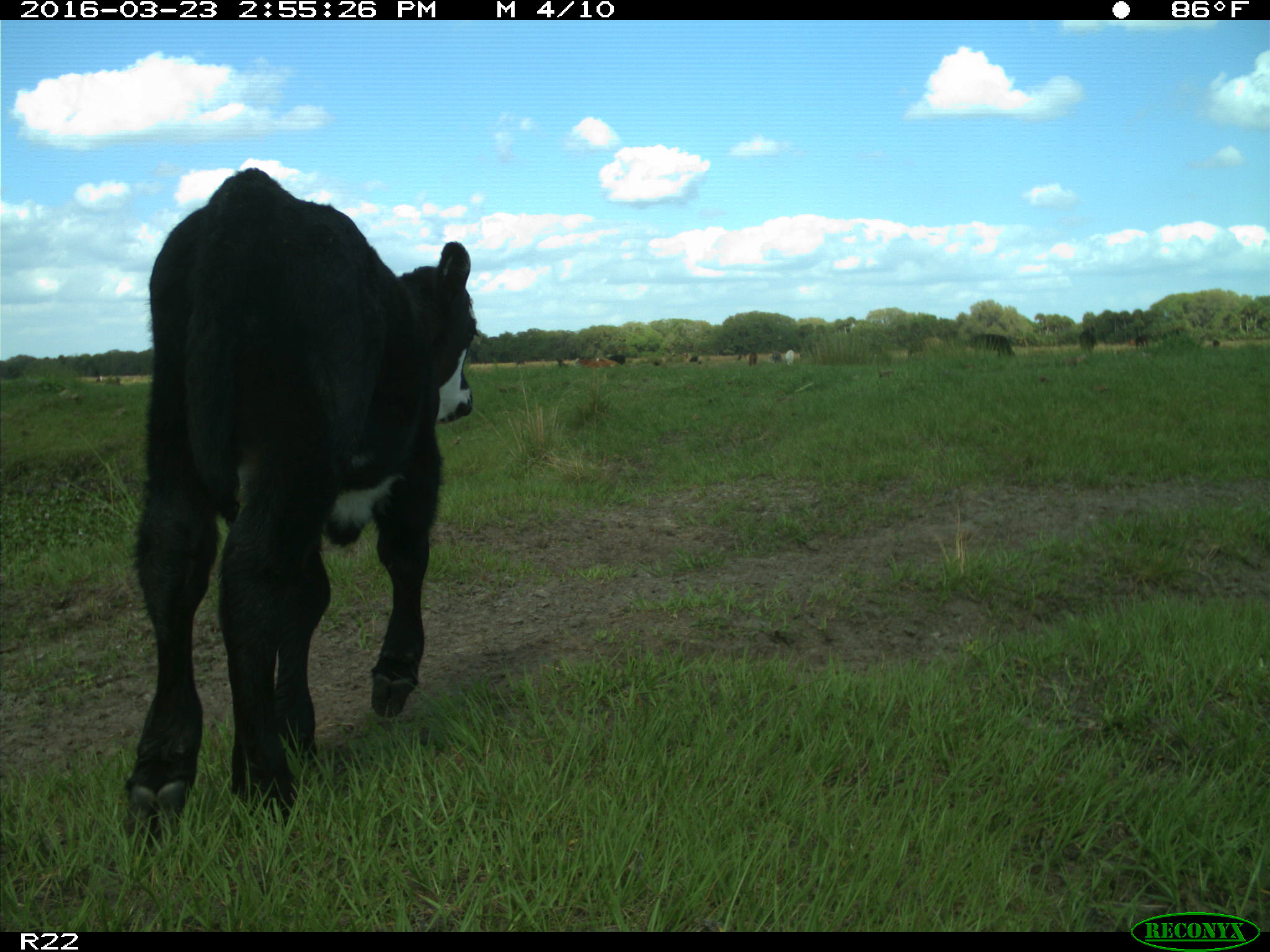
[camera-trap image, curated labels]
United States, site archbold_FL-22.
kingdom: Animalia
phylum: Chordata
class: Mammalia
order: Artiodactyla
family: Bovidae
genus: Bos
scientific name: Bos taurus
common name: domestic cow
Bos taurus (domestic cow).